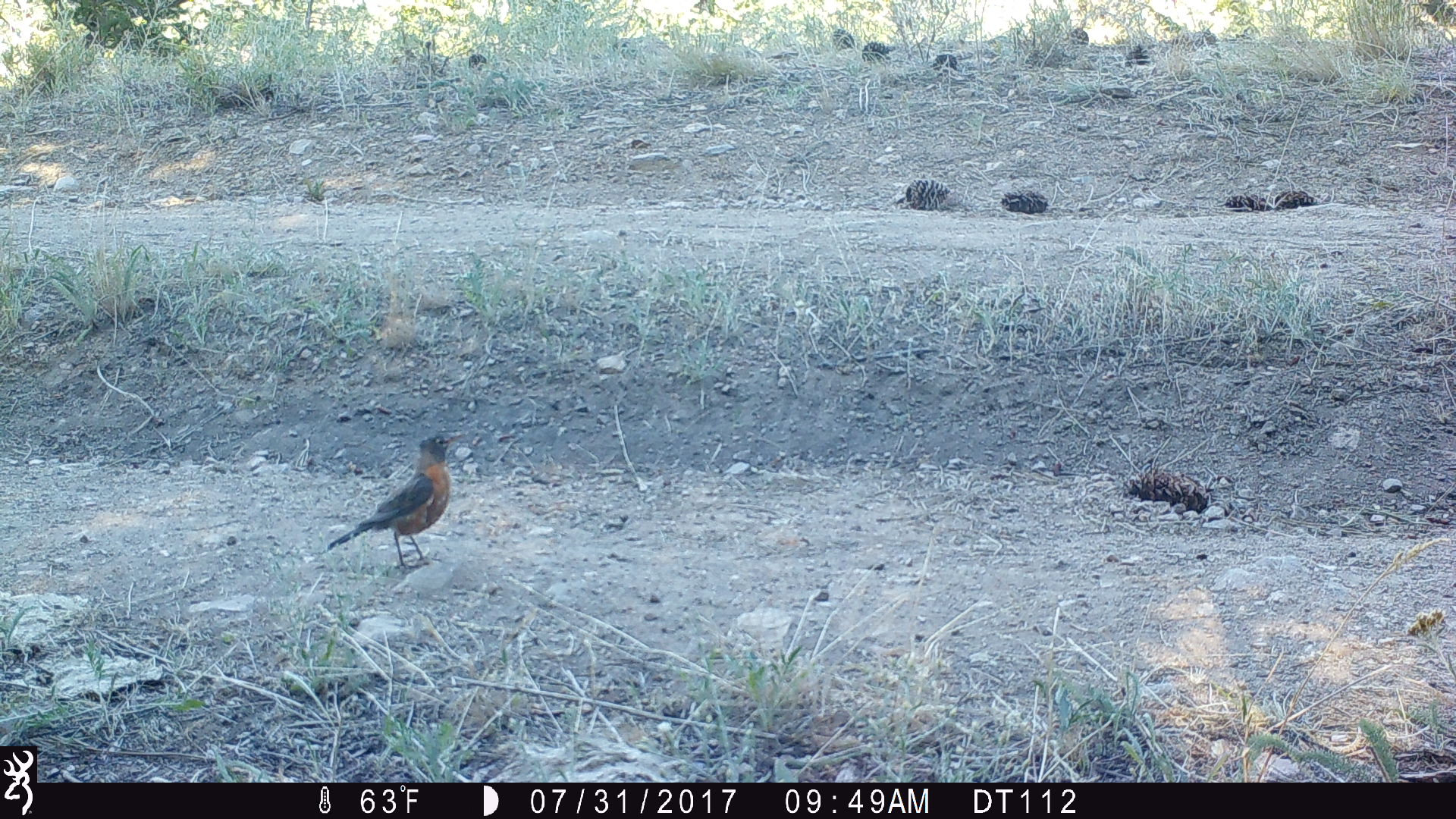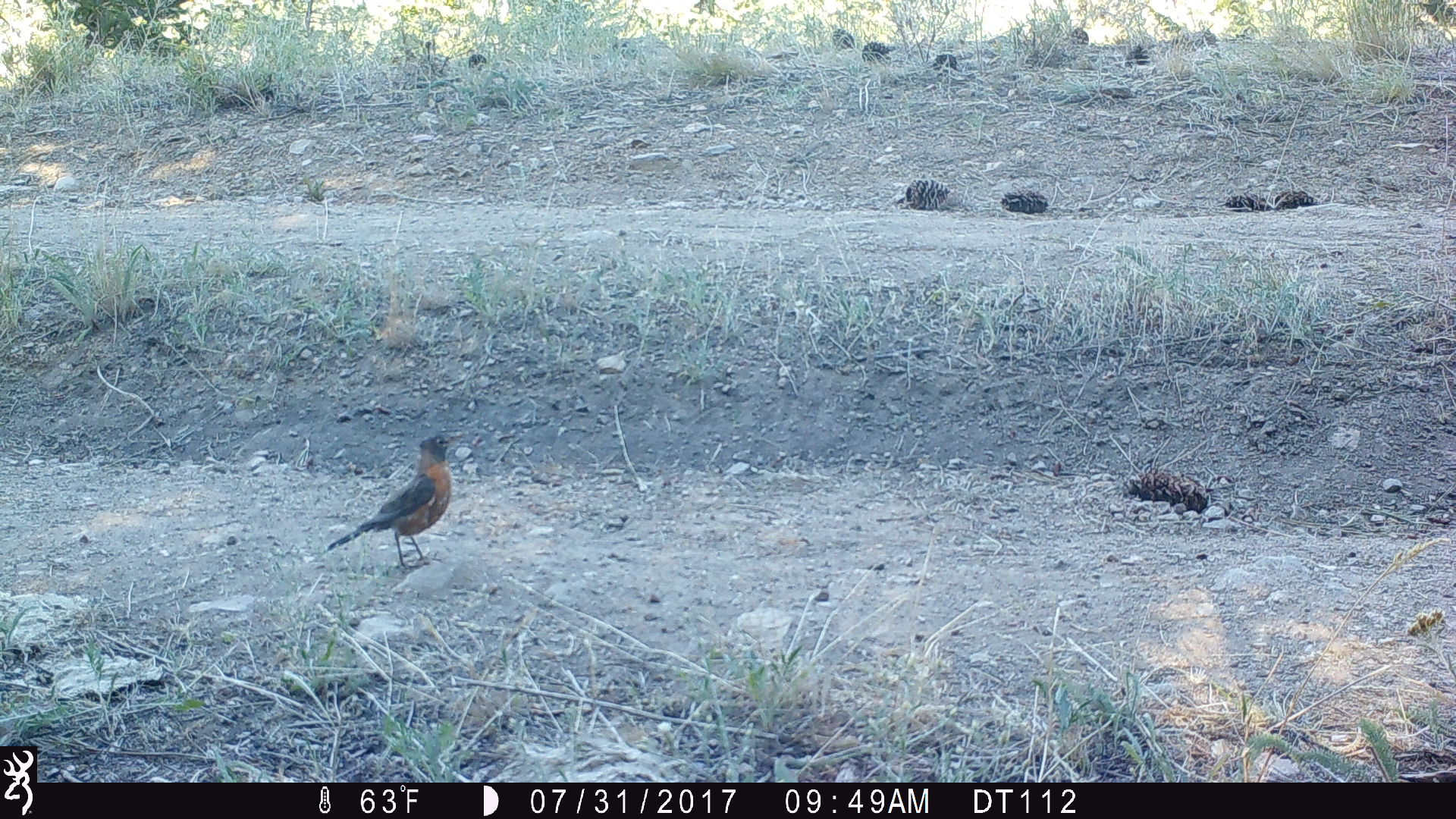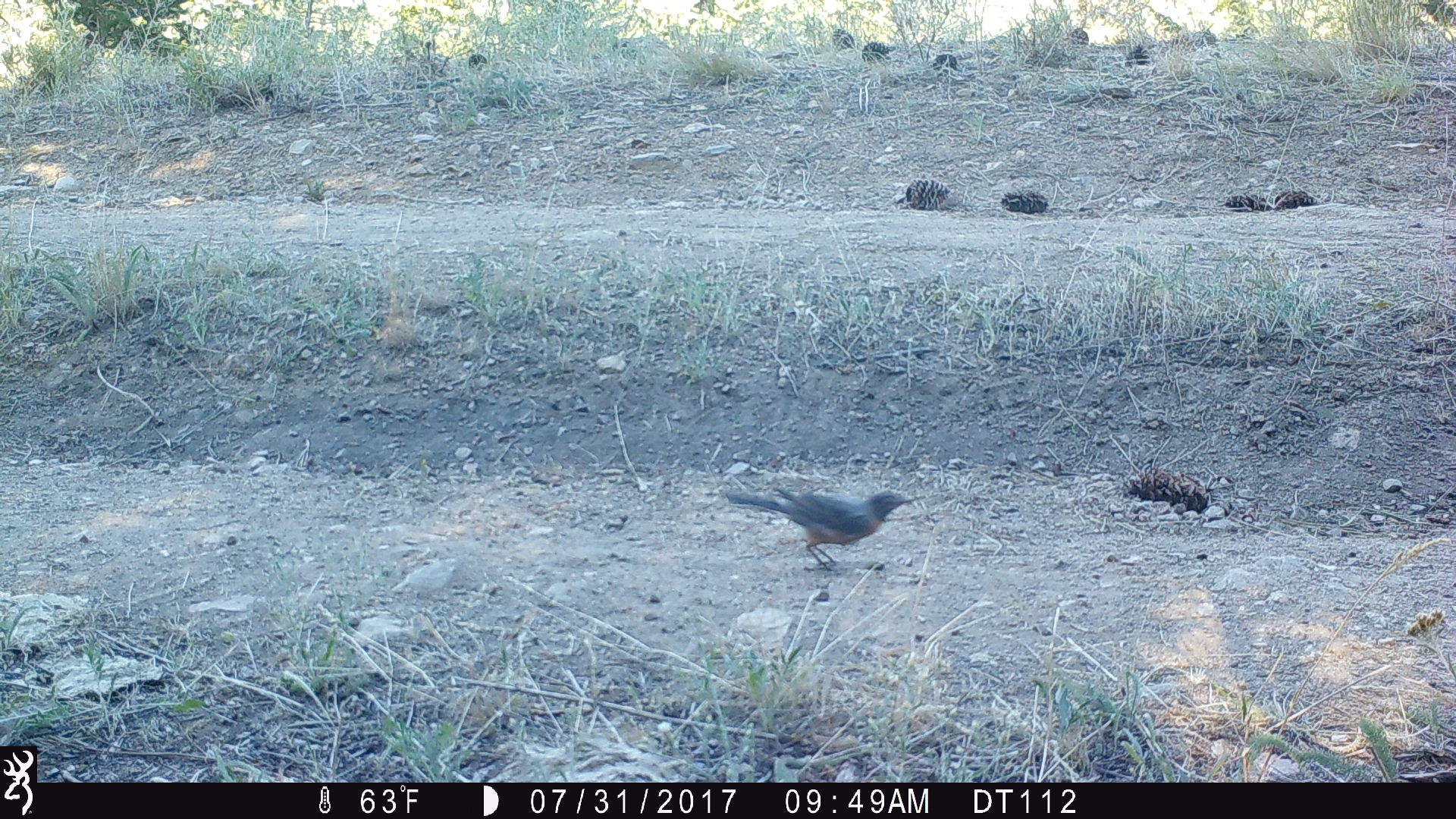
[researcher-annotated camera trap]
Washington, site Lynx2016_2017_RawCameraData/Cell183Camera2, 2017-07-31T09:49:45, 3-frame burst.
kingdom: Animalia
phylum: Chordata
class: Aves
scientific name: Aves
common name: birds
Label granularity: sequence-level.